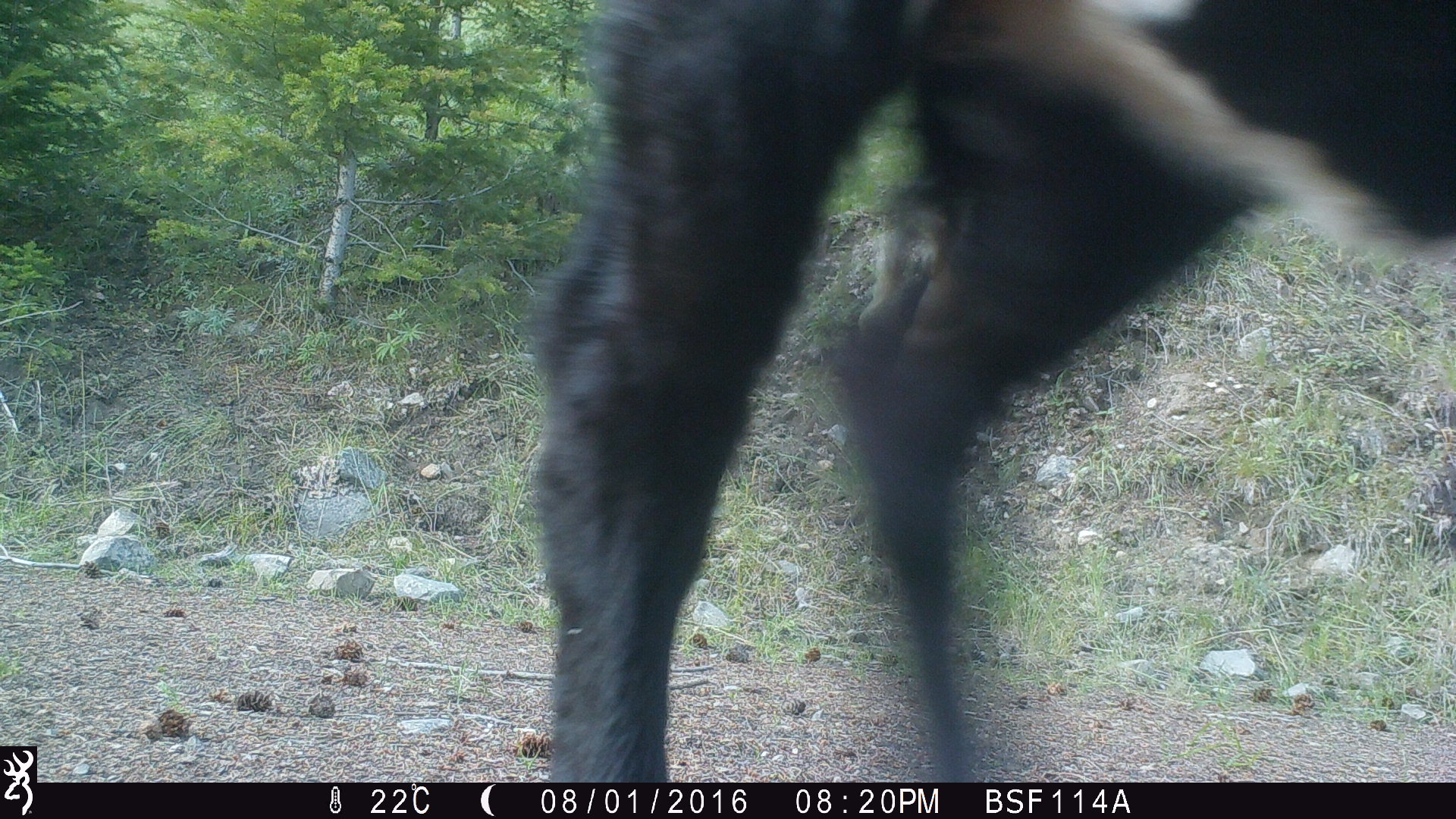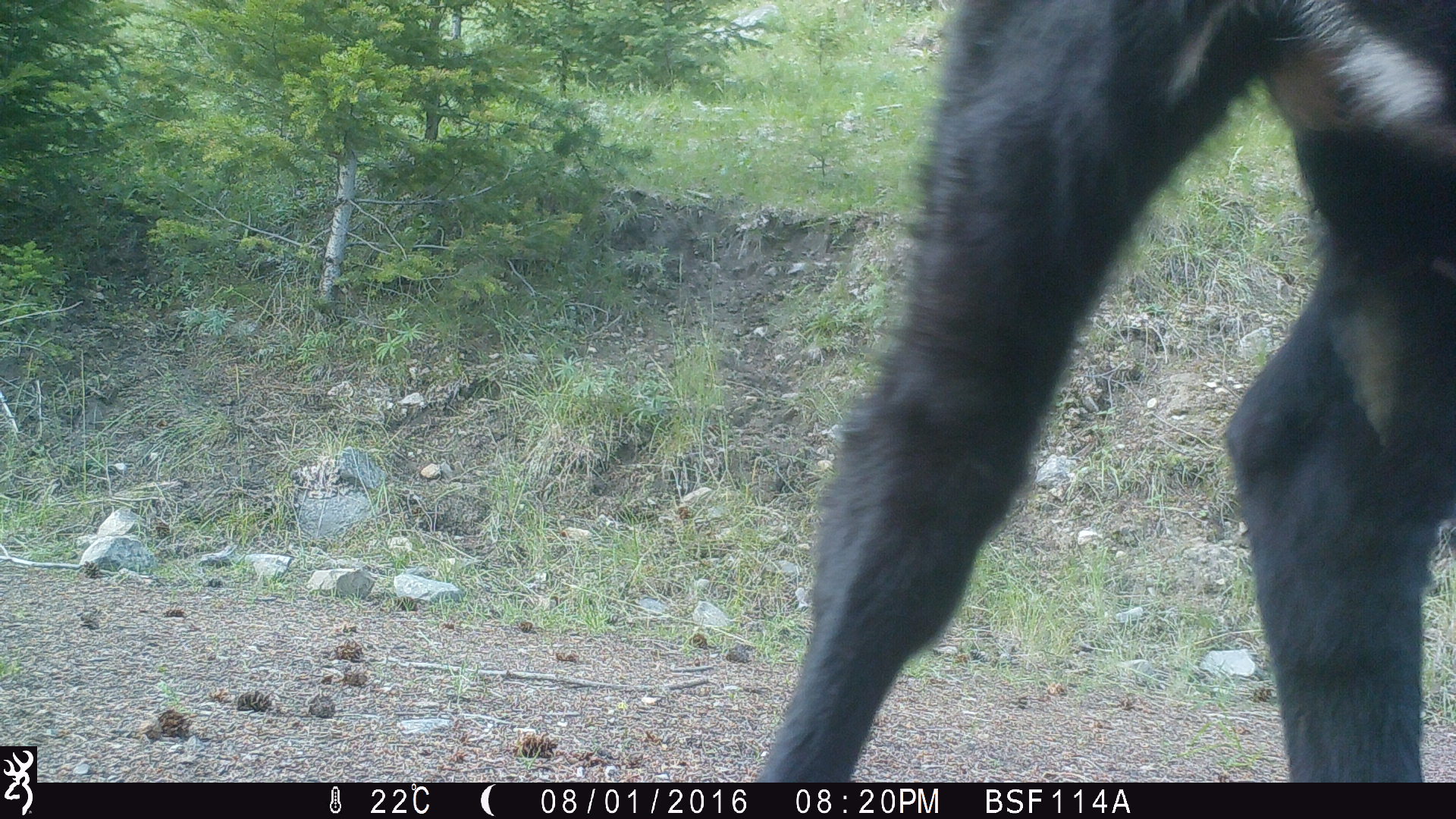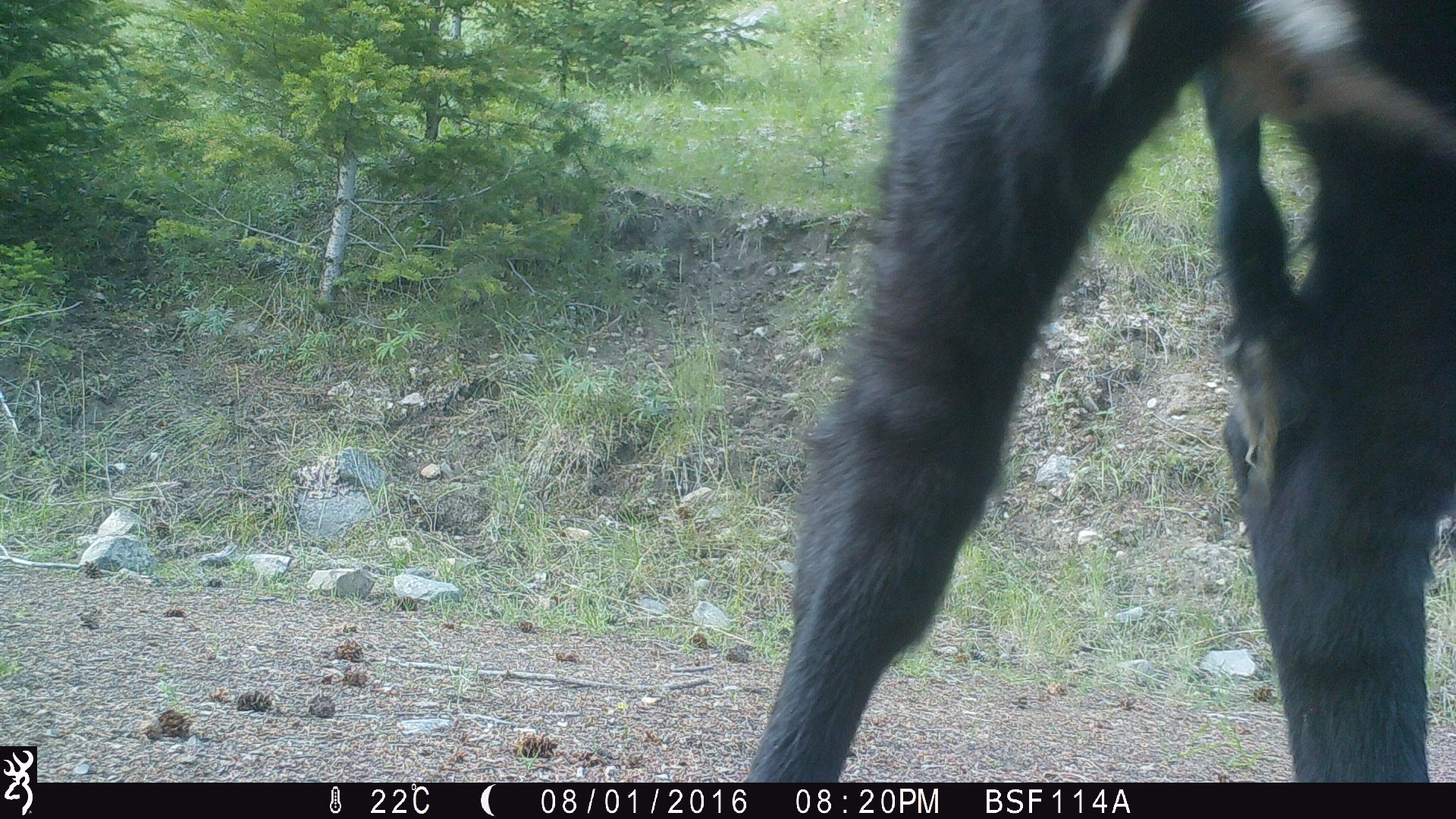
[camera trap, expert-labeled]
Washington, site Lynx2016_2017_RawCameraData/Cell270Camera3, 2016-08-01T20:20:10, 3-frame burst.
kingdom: Animalia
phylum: Chordata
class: Mammalia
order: Artiodactyla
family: Bovidae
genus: Bos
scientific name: Bos taurus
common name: domestic cattle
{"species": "domestic cattle (Bos taurus)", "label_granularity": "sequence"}